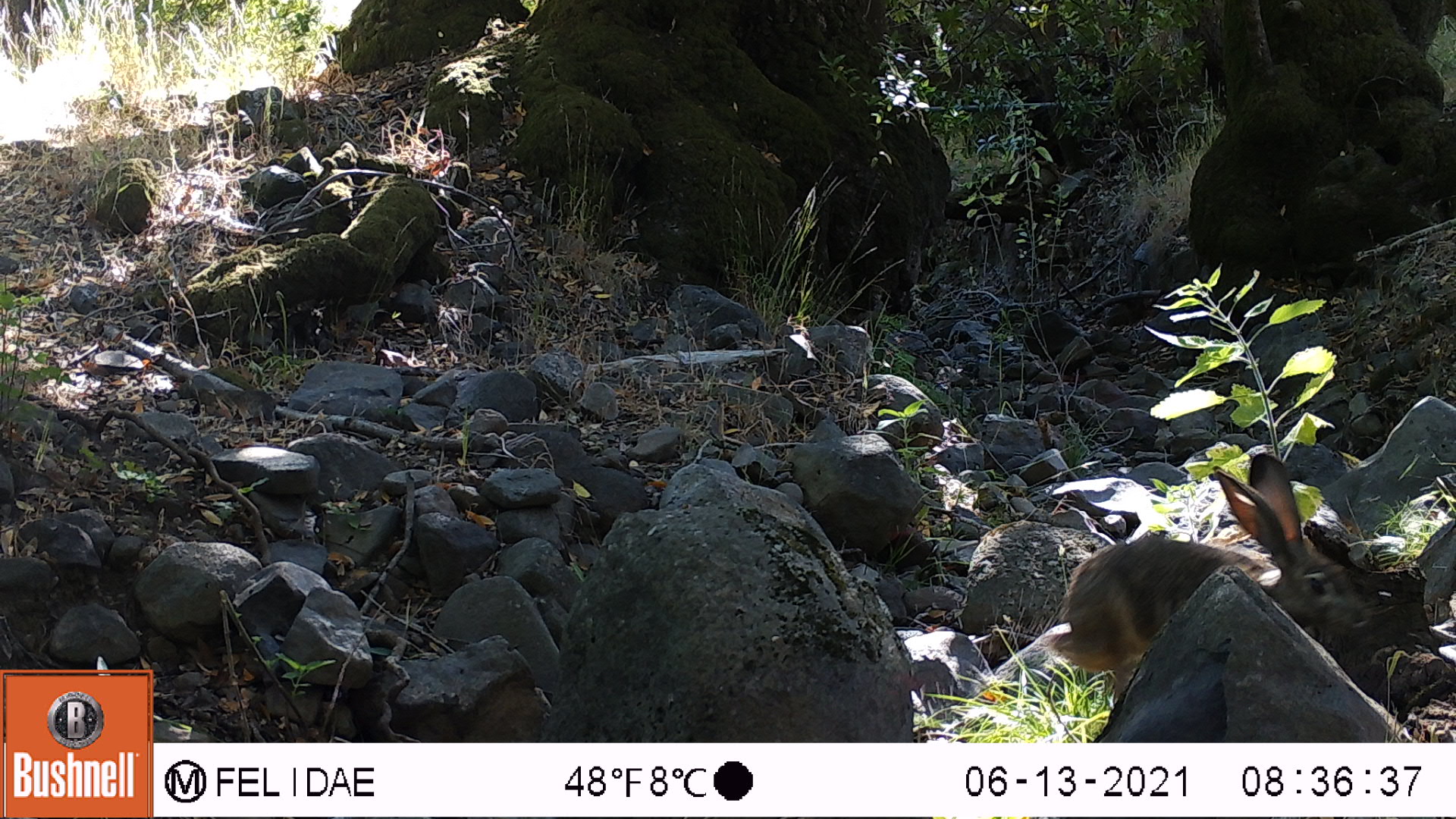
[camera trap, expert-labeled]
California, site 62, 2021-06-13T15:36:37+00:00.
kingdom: Animalia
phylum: Chordata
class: Mammalia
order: Lagomorpha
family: Leporidae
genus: Lepus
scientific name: Lepus californicus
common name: black-tailed jackrabbit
Black-tailed jackrabbit (Lepus californicus).